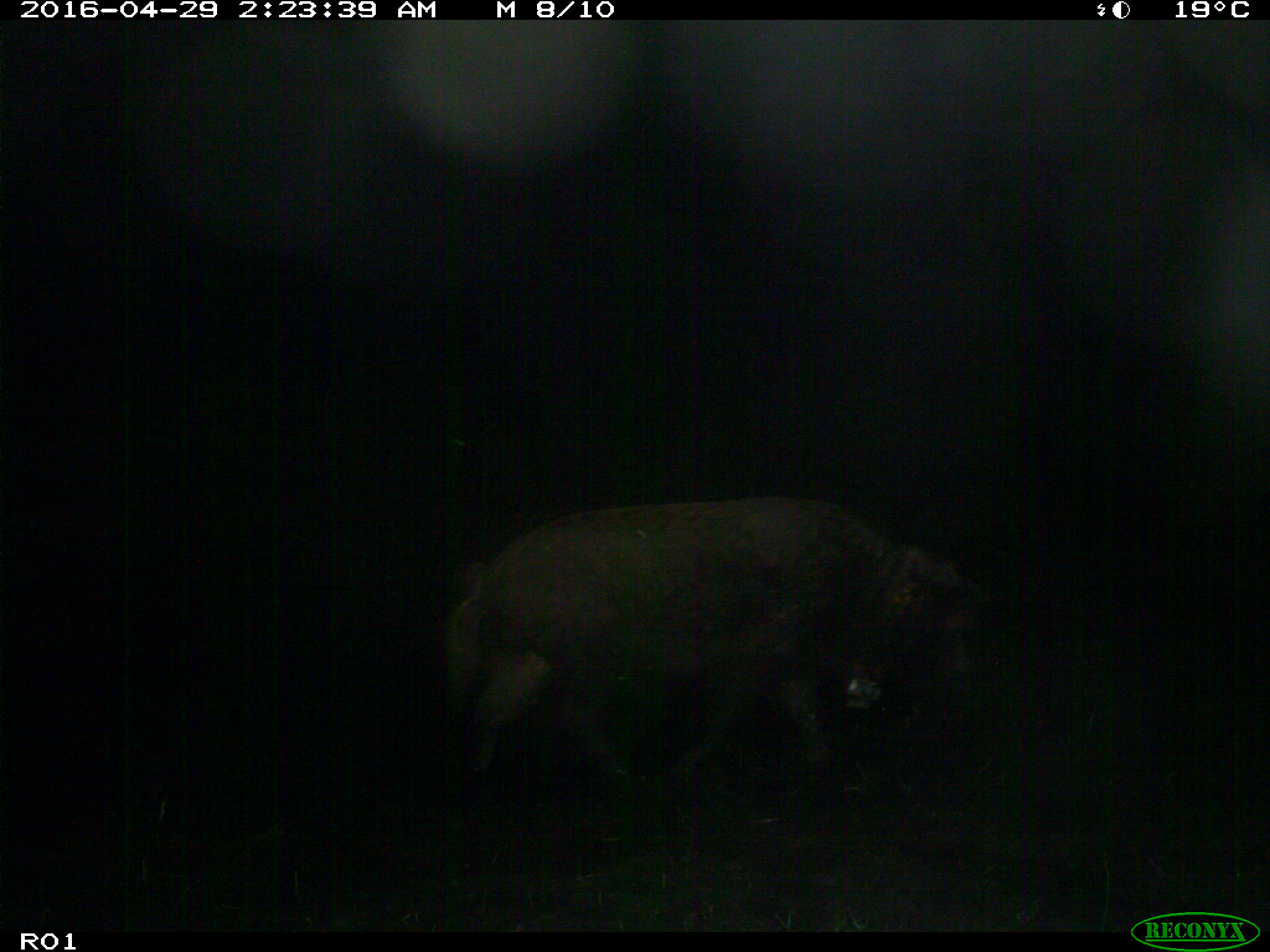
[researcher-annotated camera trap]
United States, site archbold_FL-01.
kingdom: Animalia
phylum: Chordata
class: Mammalia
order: Artiodactyla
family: Suidae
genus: Sus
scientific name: Sus scrofa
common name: wild boar